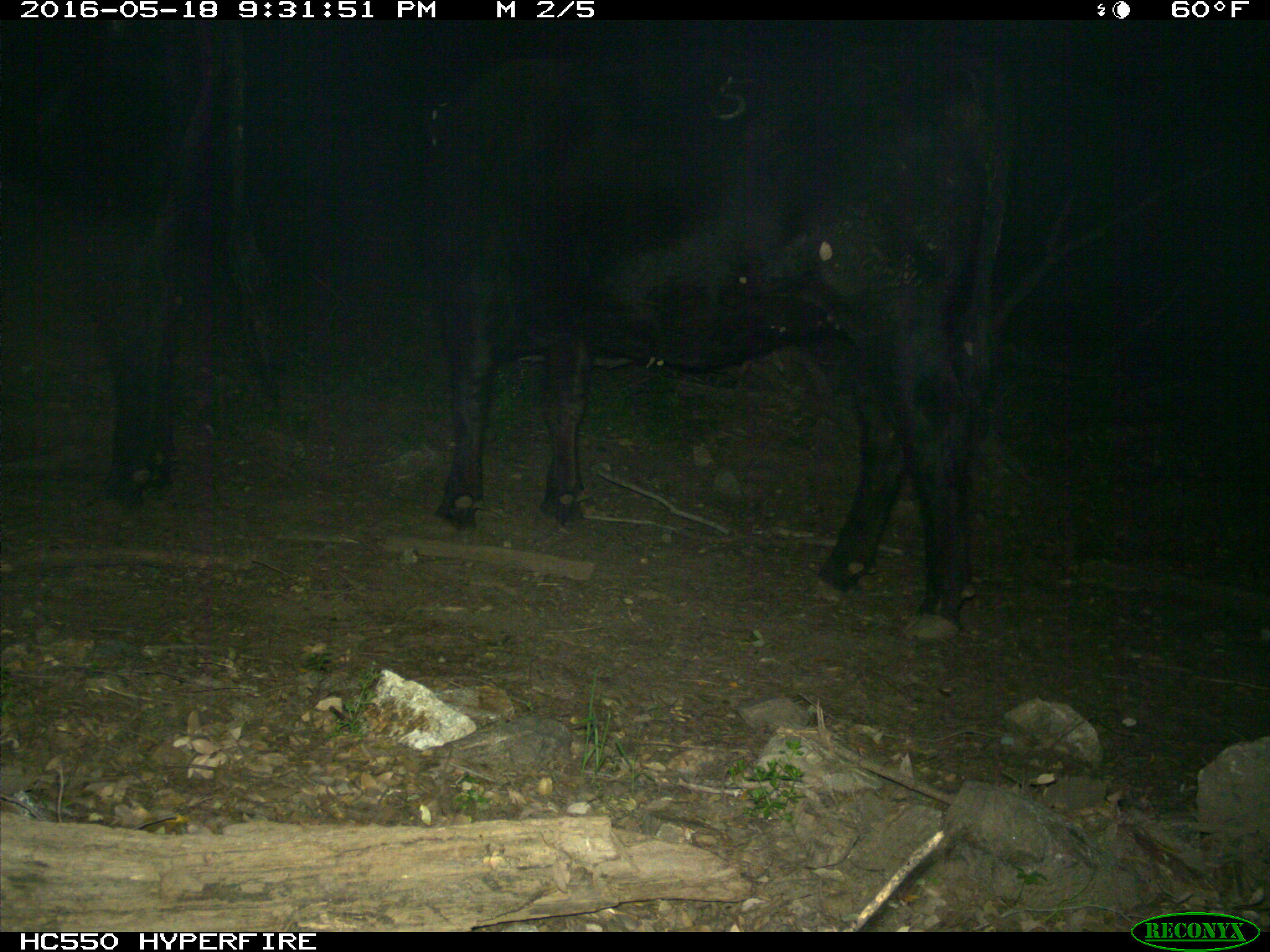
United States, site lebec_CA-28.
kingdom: Animalia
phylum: Chordata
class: Mammalia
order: Artiodactyla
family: Bovidae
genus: Bos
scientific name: Bos taurus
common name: domestic cow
Bos taurus (domestic cow).